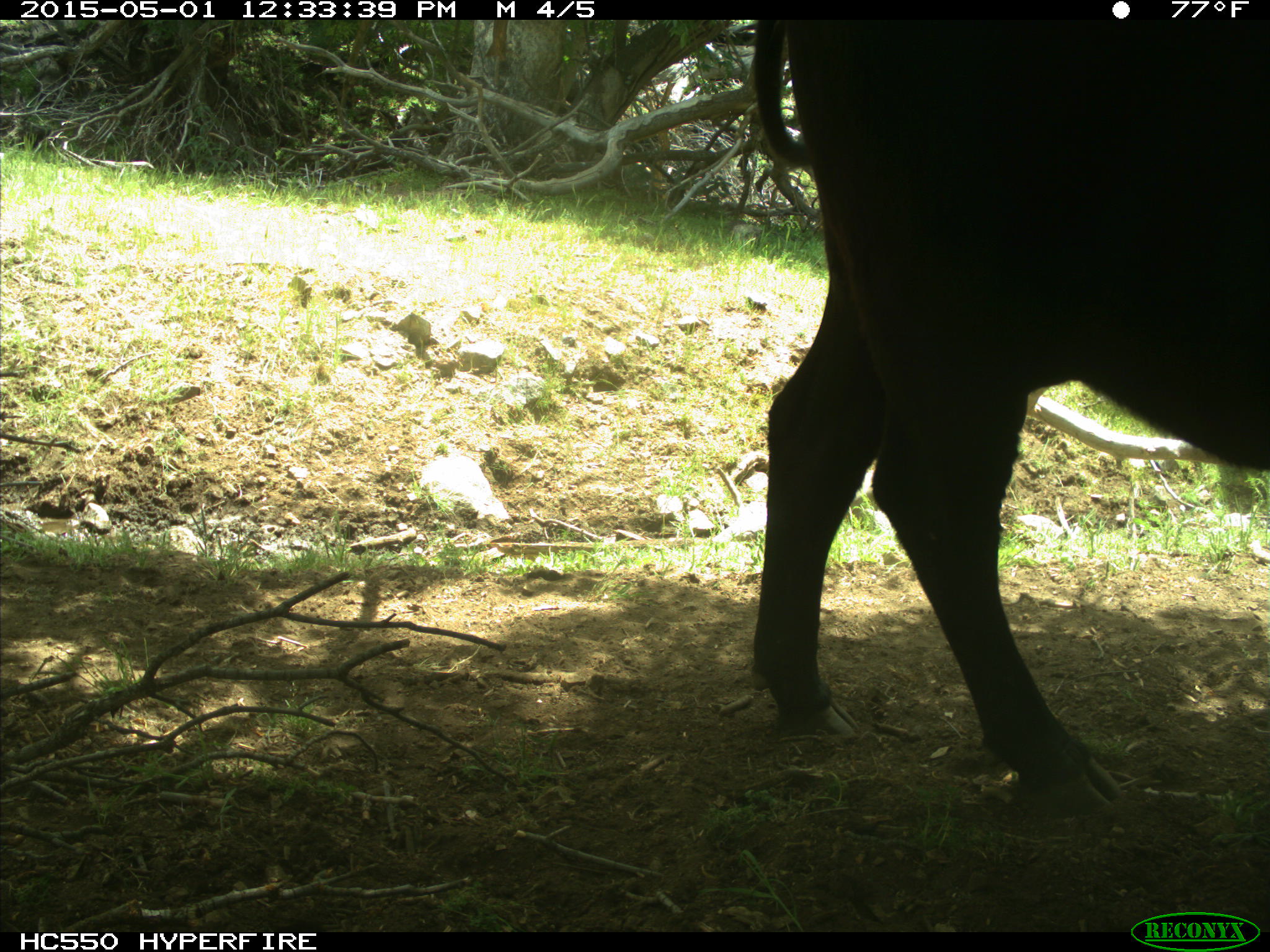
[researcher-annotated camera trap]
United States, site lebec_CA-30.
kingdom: Animalia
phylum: Chordata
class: Mammalia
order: Artiodactyla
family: Bovidae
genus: Bos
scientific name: Bos taurus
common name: domestic cow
Bos taurus (domestic cow).